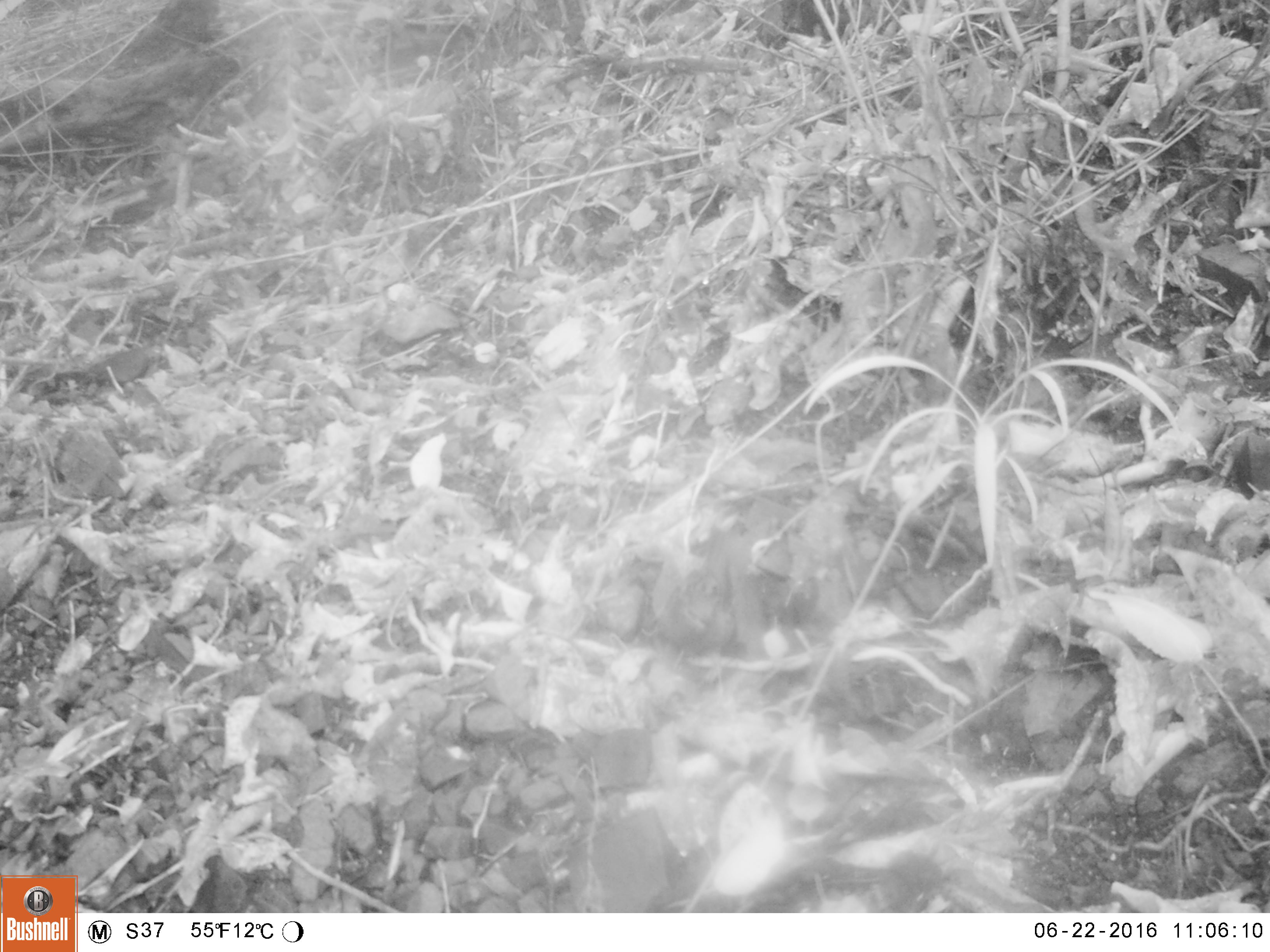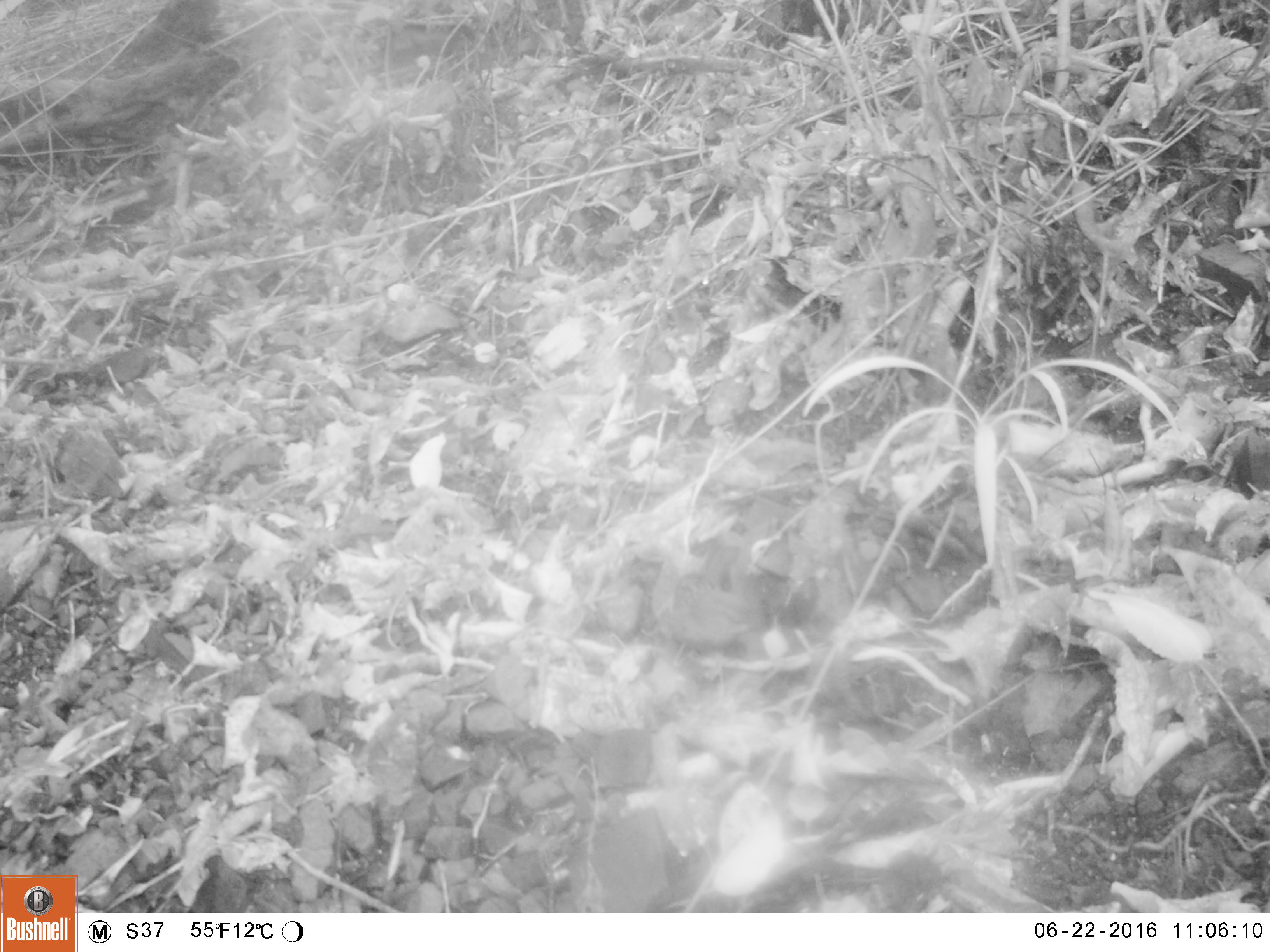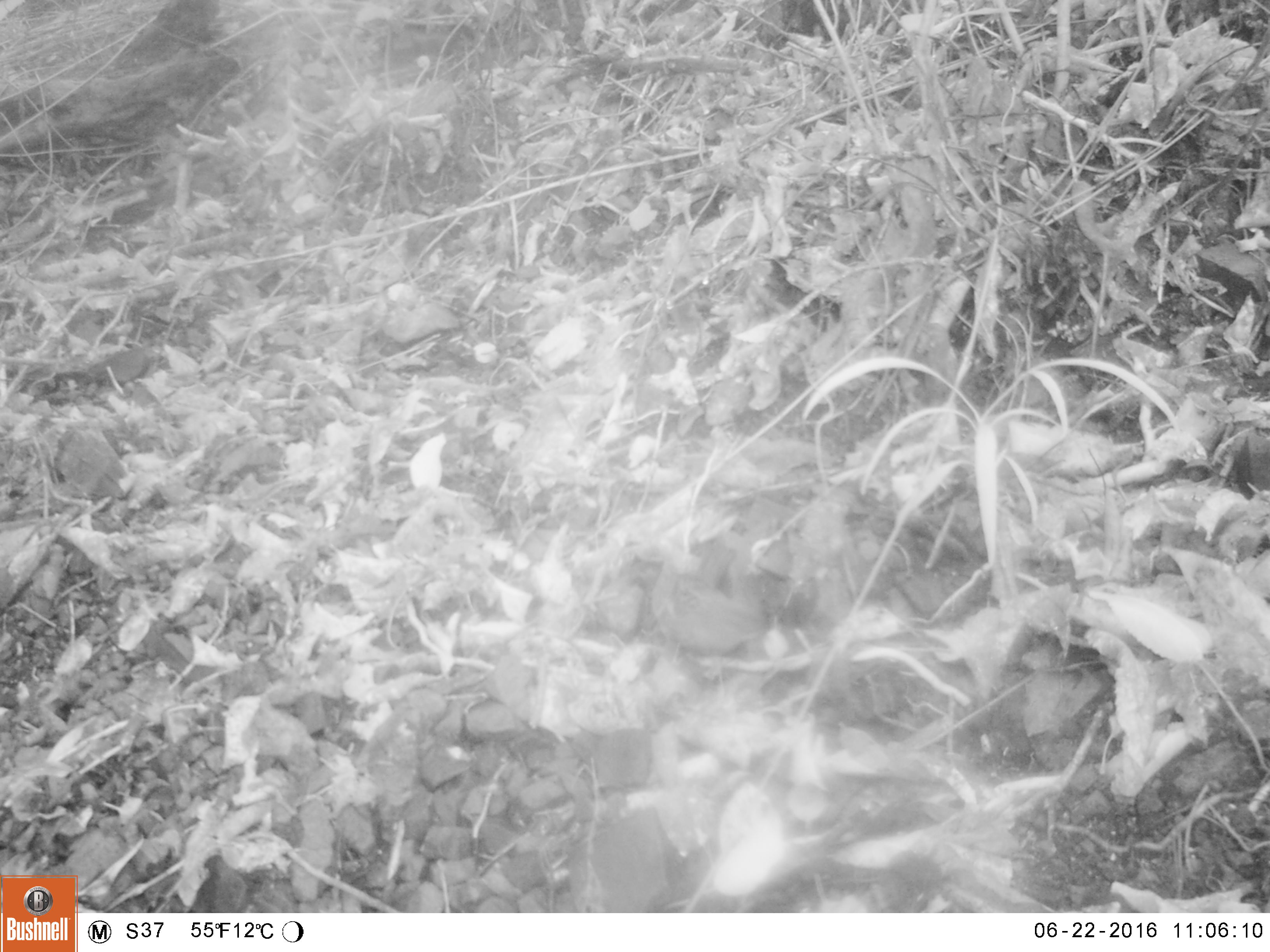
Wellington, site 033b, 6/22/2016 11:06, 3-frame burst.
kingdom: Animalia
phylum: Chordata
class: Aves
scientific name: Aves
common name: bird